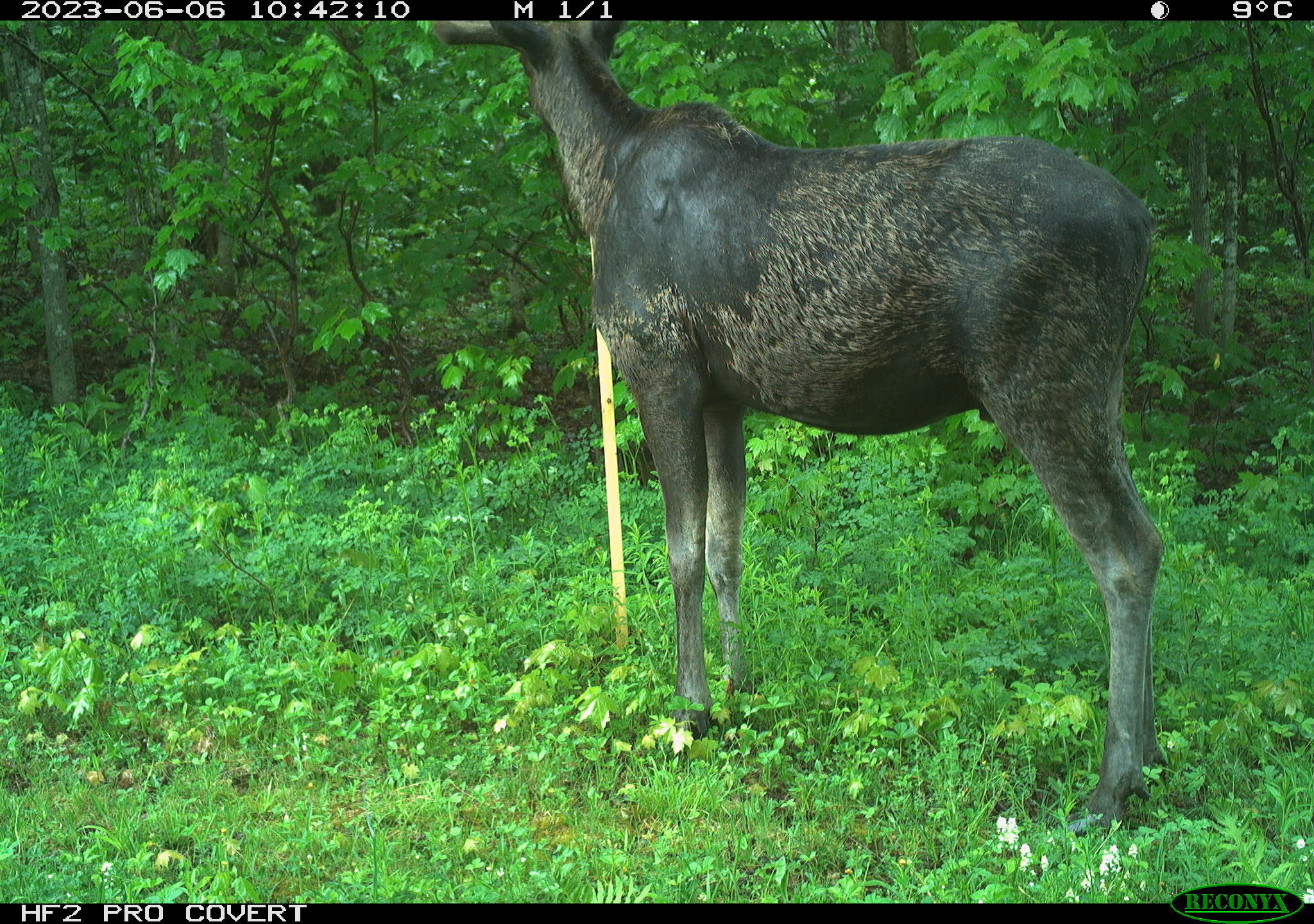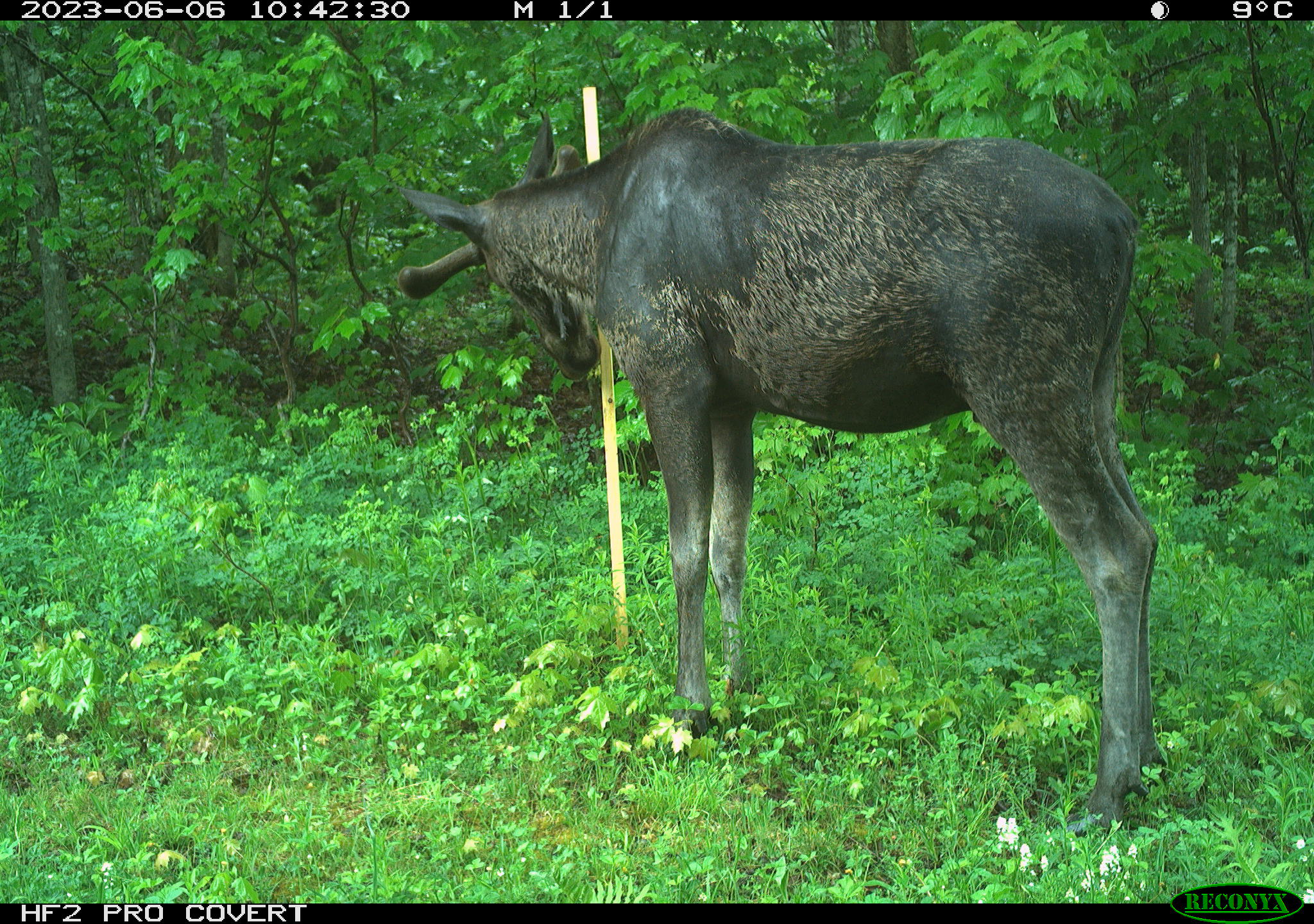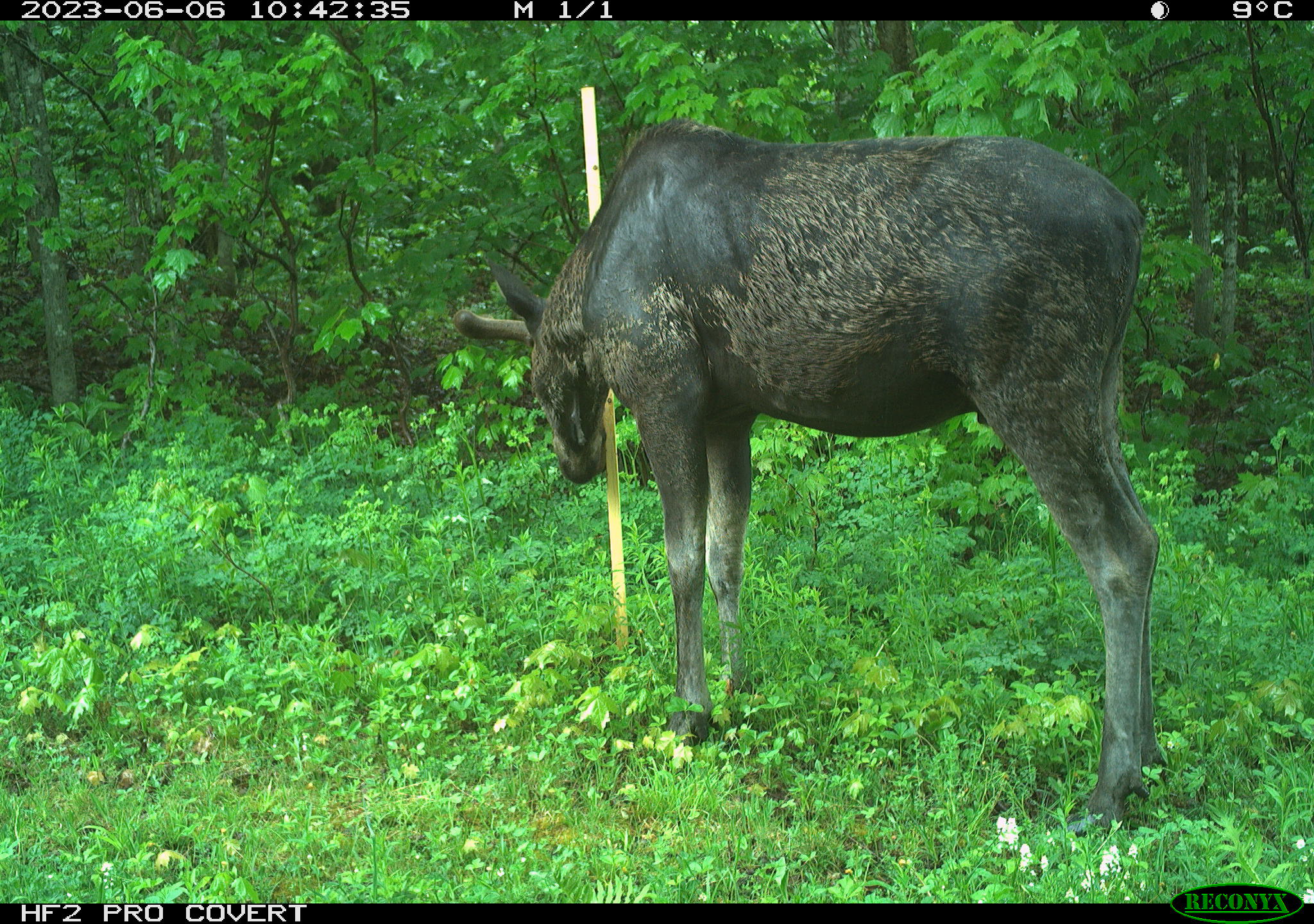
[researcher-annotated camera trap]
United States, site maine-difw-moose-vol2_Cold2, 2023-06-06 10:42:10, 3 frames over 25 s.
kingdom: Animalia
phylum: Chordata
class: Mammalia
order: Artiodactyla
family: Cervidae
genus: Alces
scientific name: Alces alces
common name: moose